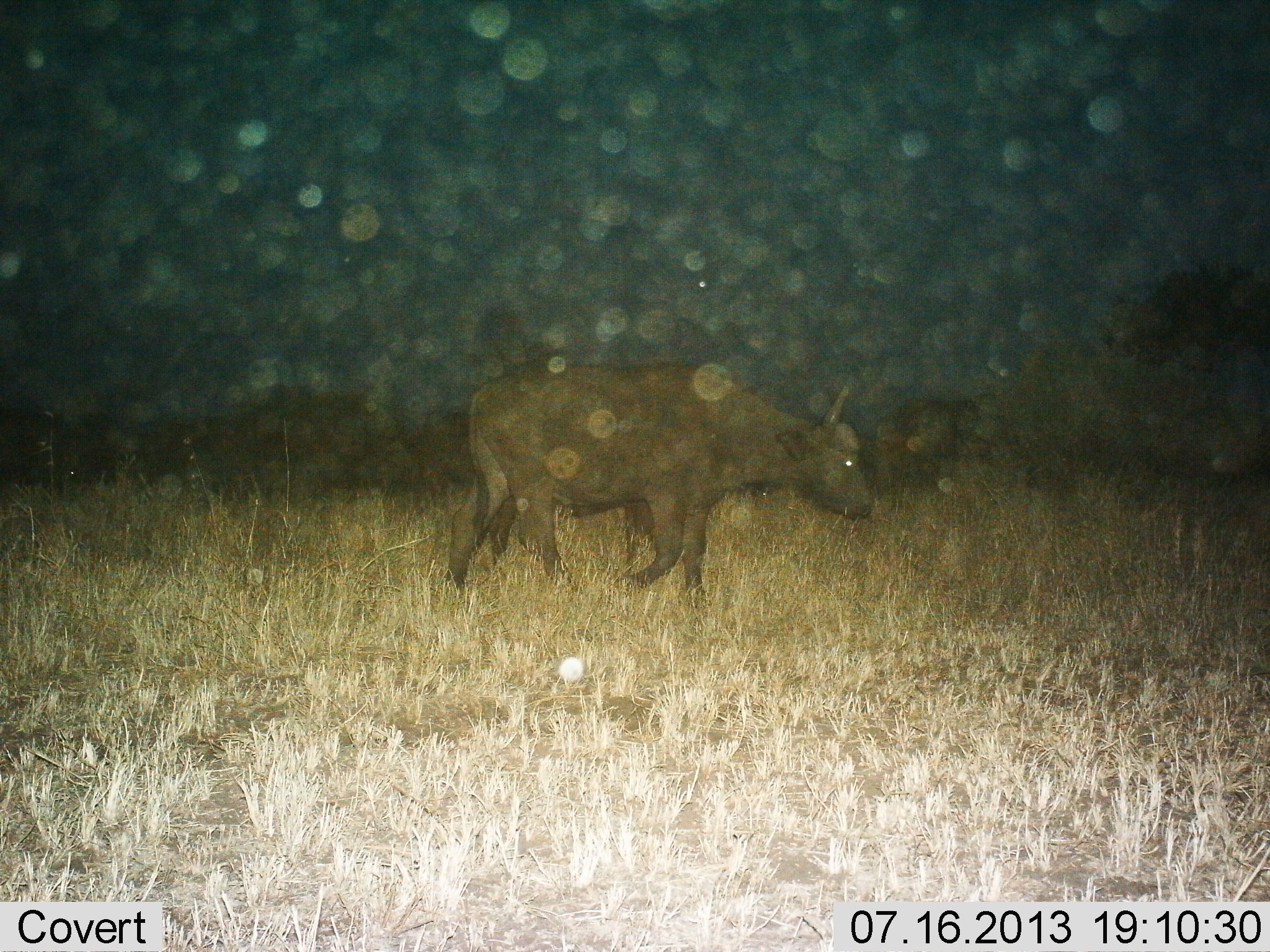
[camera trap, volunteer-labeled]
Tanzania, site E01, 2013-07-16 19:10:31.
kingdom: Animalia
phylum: Chordata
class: Mammalia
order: Artiodactyla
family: Bovidae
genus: Syncerus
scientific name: Syncerus caffer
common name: cape buffalo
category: buffalo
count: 1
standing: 10%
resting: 0%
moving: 90%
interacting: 0%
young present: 0%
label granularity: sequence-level